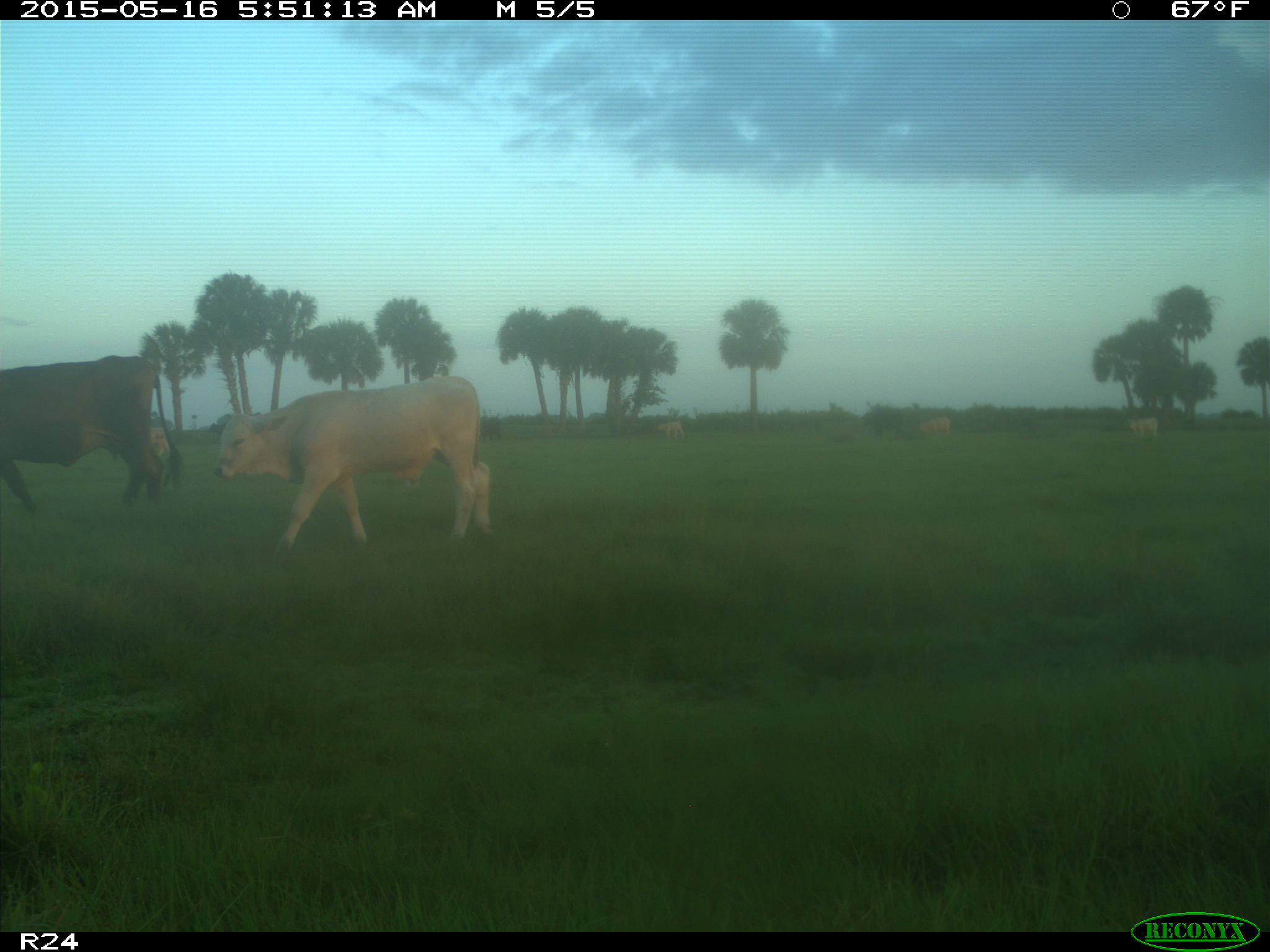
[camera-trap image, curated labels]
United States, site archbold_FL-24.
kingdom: Animalia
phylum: Chordata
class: Mammalia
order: Artiodactyla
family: Bovidae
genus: Bos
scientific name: Bos taurus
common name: domestic cow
Bos taurus (domestic cow).